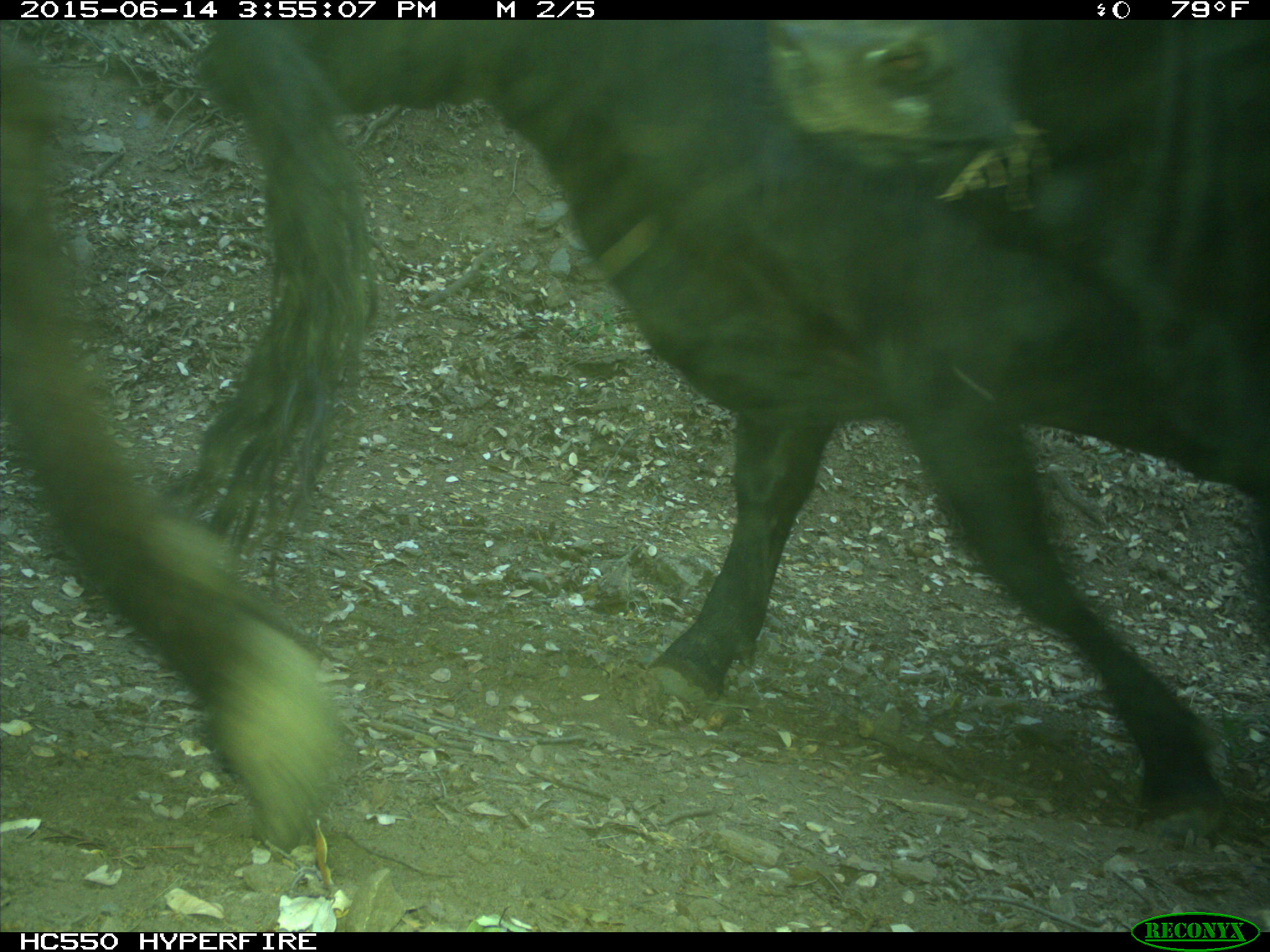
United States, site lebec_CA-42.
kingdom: Animalia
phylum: Chordata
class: Mammalia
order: Artiodactyla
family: Bovidae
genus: Bos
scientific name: Bos taurus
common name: domestic cow